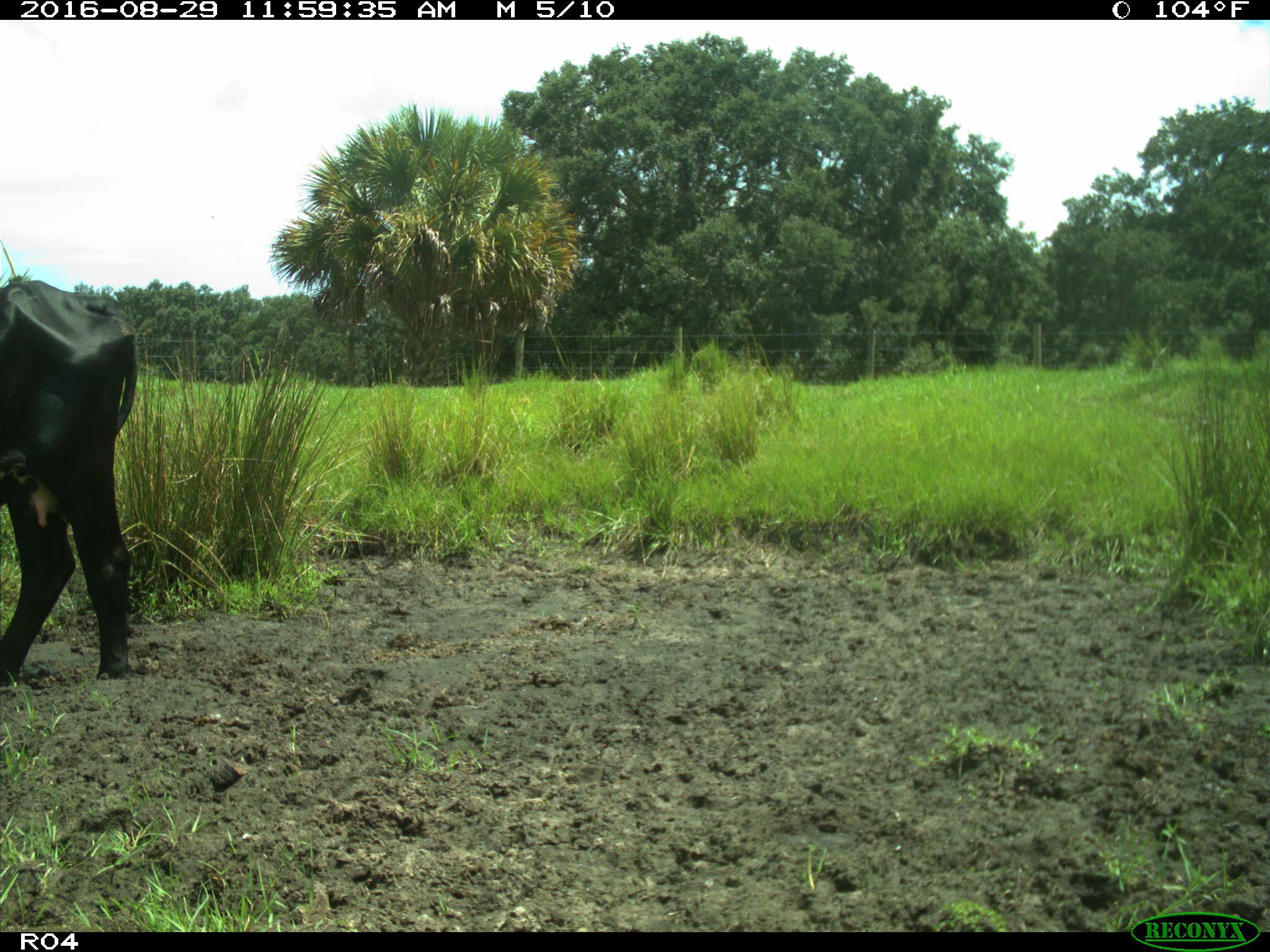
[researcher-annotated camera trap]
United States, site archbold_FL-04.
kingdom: Animalia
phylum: Chordata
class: Mammalia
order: Artiodactyla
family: Bovidae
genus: Bos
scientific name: Bos taurus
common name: domestic cow